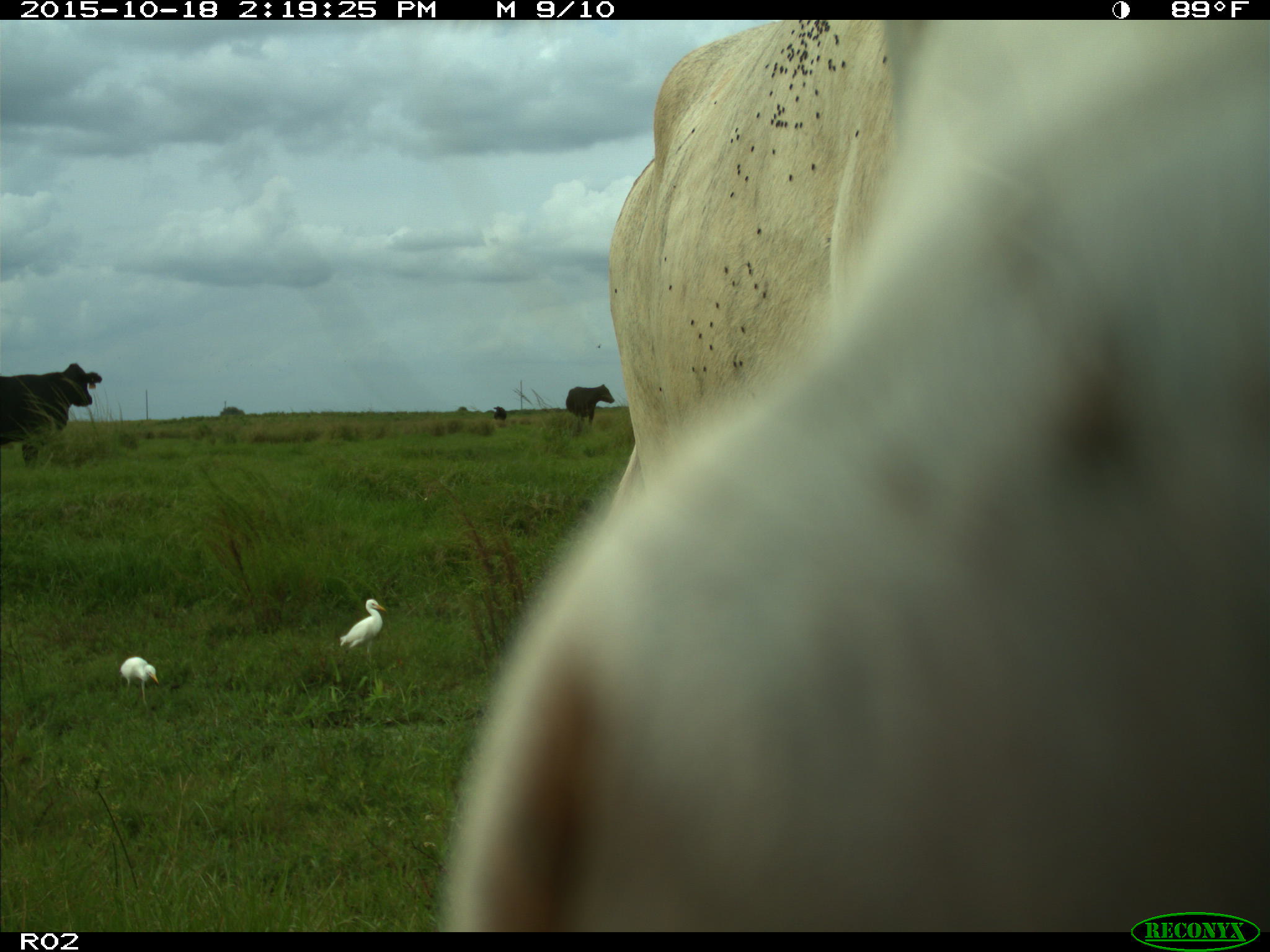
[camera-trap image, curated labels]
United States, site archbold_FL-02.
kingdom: Animalia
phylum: Chordata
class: Mammalia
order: Artiodactyla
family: Bovidae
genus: Bos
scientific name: Bos taurus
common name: domestic cow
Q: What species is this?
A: Bos taurus (domestic cow).